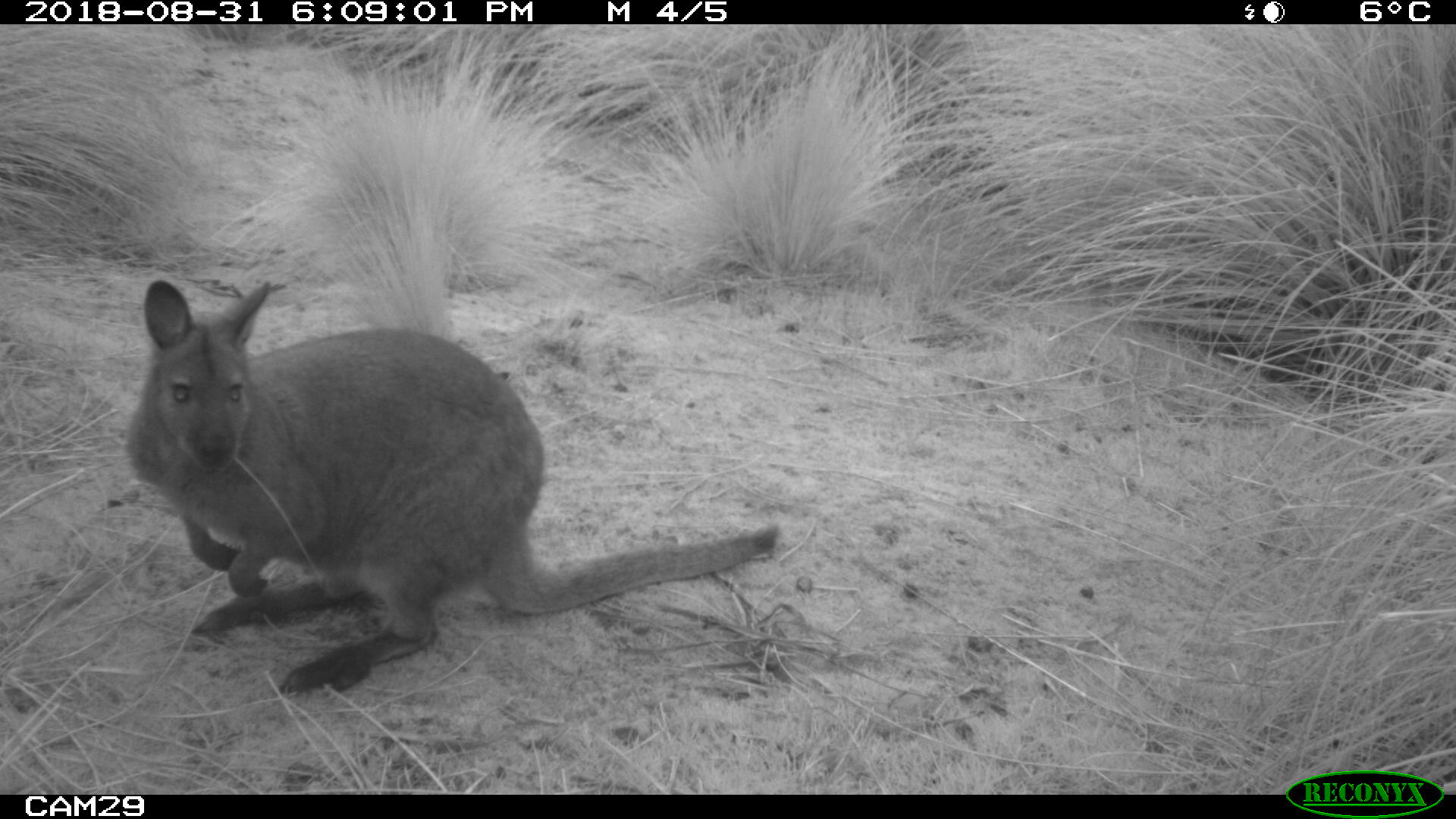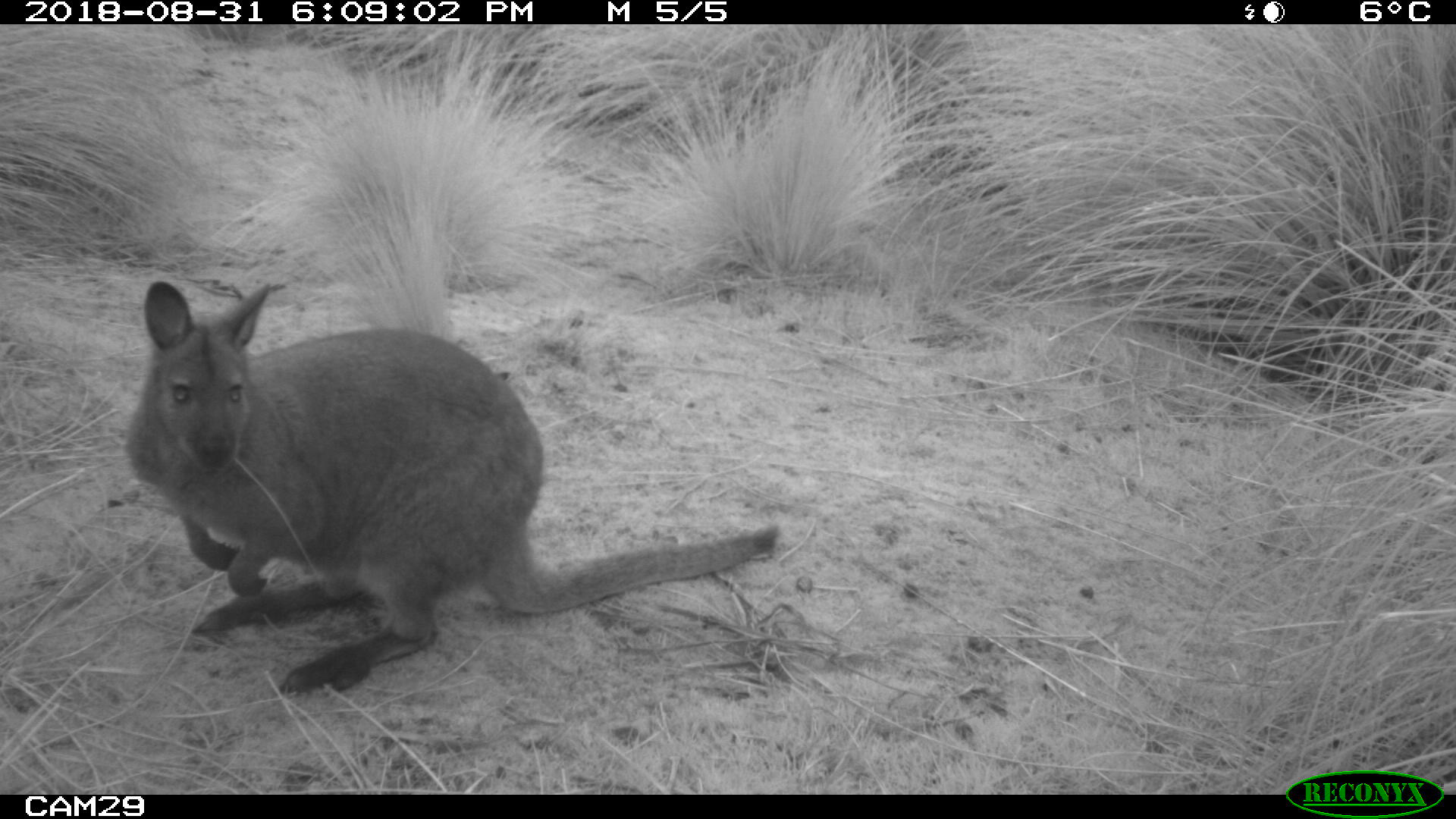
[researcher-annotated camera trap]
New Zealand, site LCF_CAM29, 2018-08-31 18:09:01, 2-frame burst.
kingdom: Animalia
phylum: Chordata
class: Mammalia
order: Diprotodontia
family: Macropodidae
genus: Notamacropus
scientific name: Notamacropus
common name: wallaby